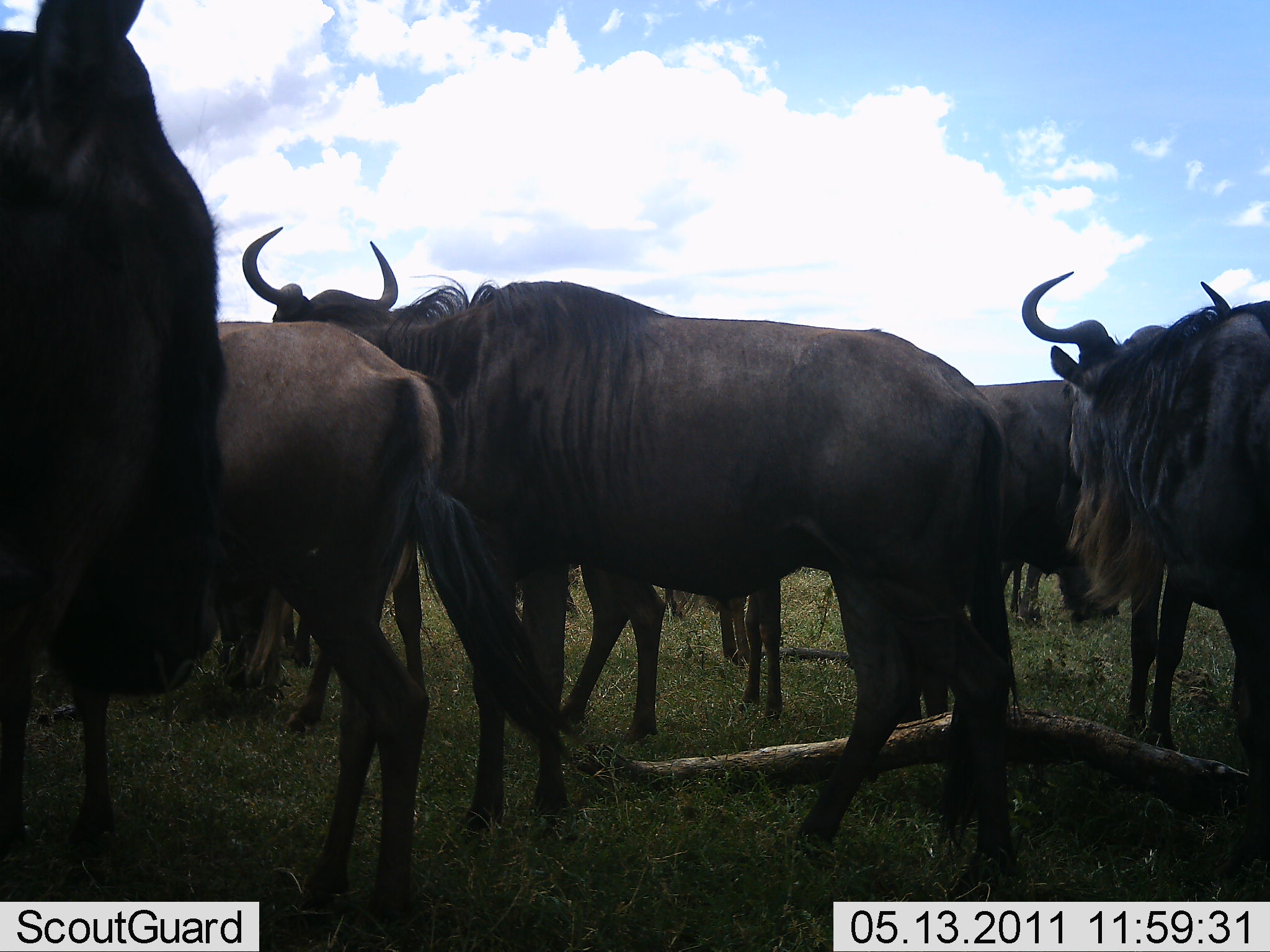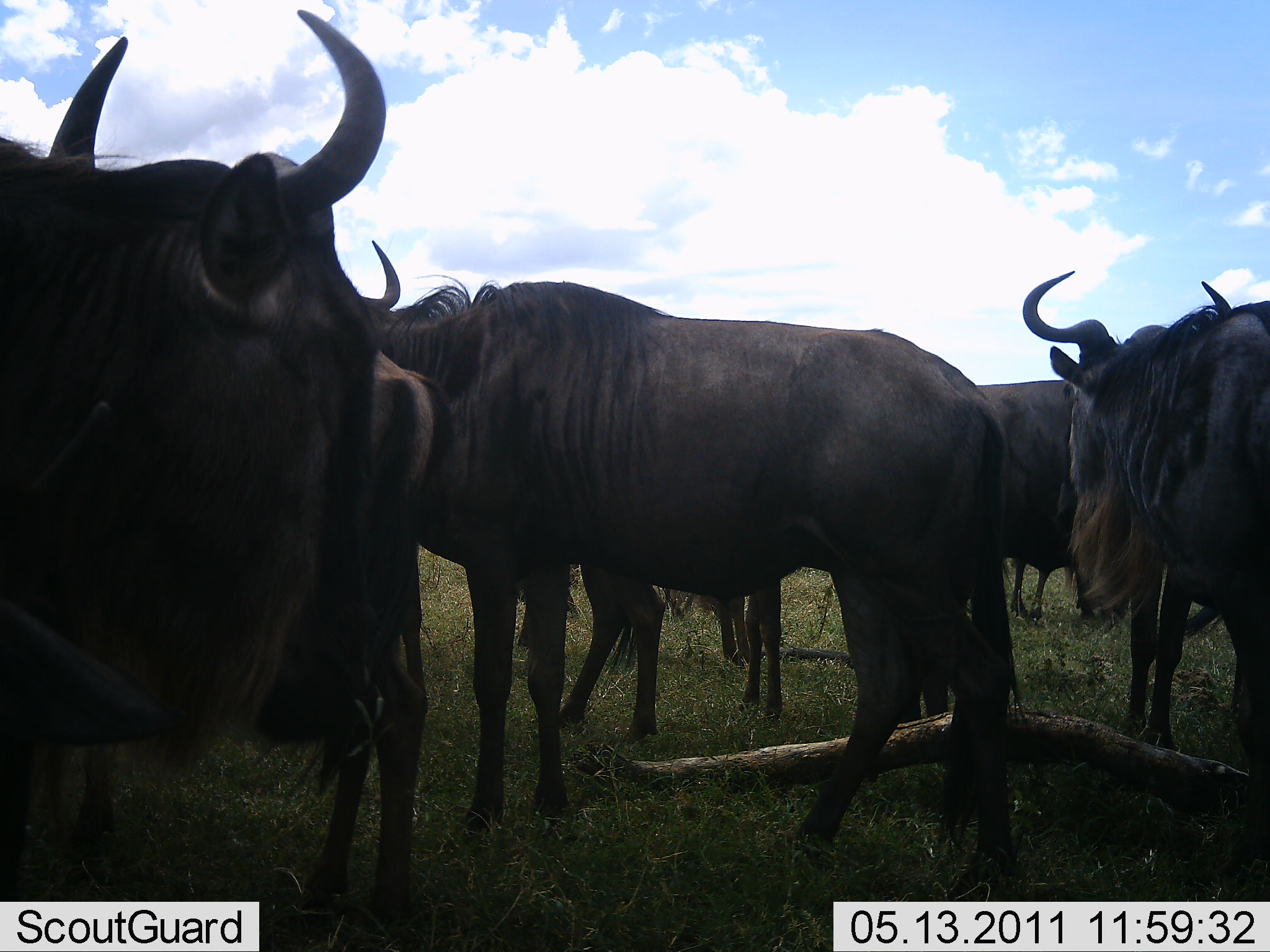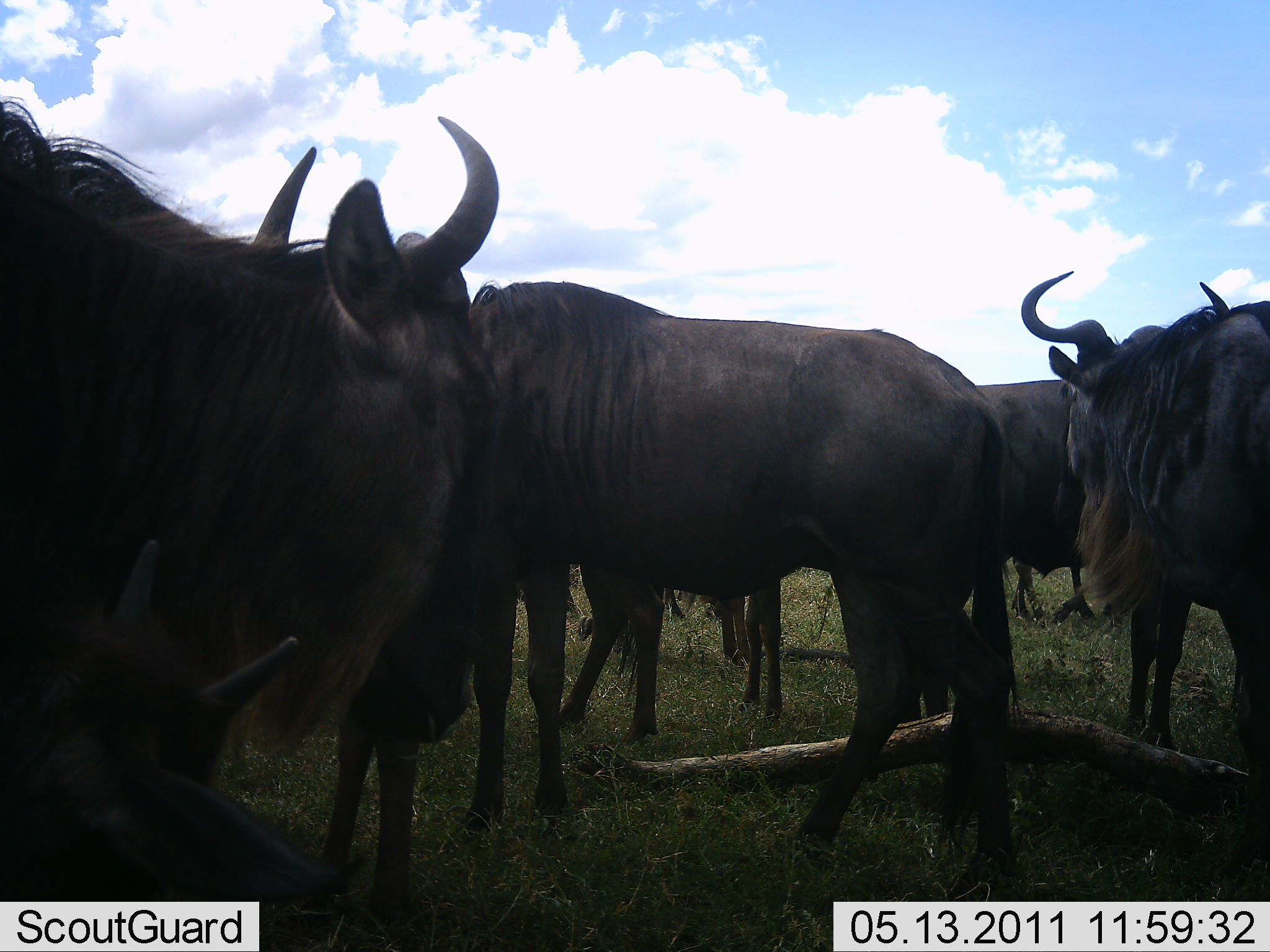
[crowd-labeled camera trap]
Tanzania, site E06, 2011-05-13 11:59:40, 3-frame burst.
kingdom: Animalia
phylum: Chordata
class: Mammalia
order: Artiodactyla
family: Bovidae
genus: Connochaetes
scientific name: Connochaetes taurinus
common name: blue wildebeest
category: wildebeest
Wildebeest (blue wildebeest) (Connochaetes taurinus), count 7. Behavior (volunteer vote fractions): standing 91%, resting 9%, moving 18%, interacting 0%. Young present (vote fraction): 18%. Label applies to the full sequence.